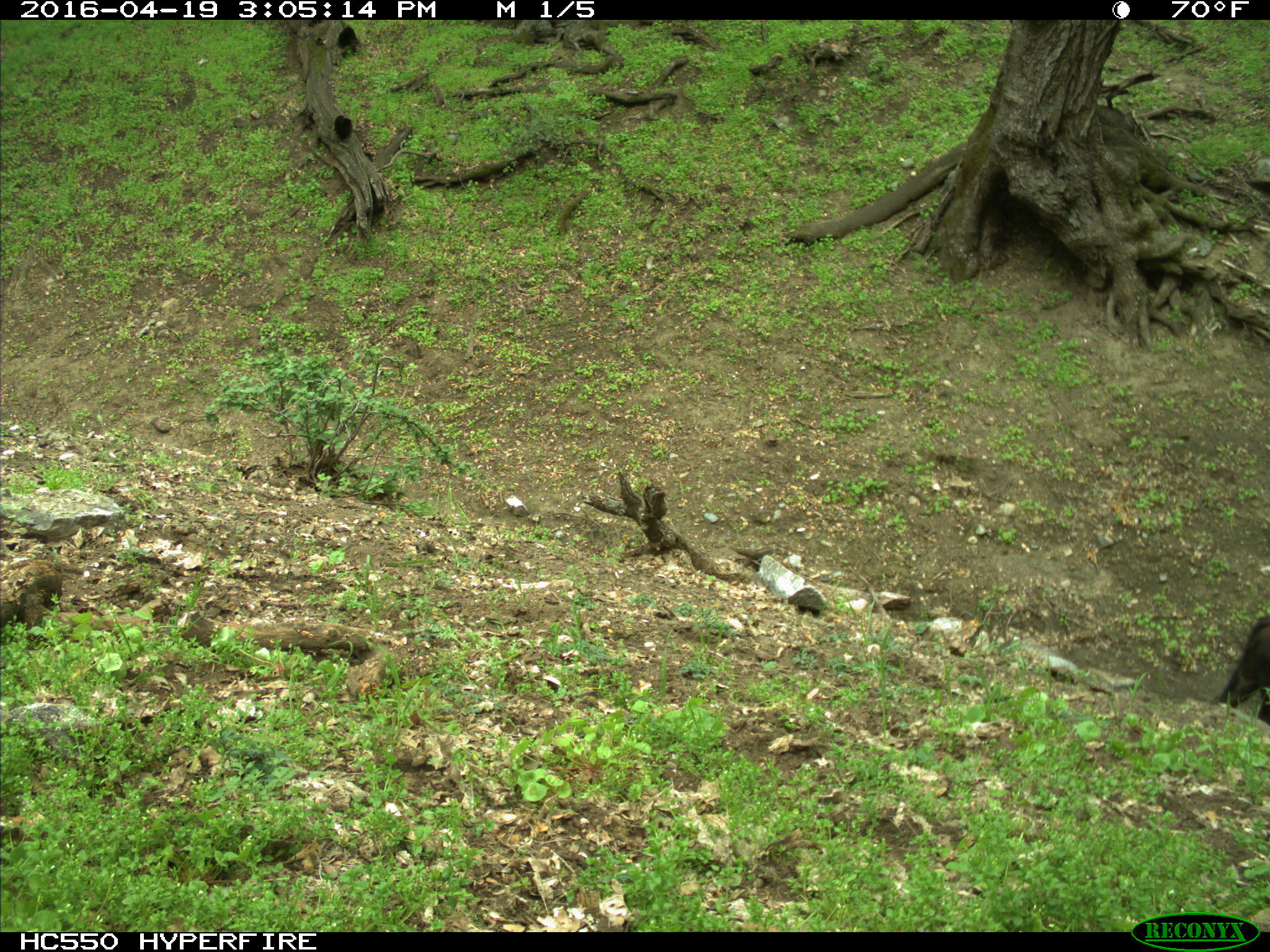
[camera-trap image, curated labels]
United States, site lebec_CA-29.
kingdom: Animalia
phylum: Chordata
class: Mammalia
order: Artiodactyla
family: Bovidae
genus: Bos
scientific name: Bos taurus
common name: domestic cow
Bos taurus (domestic cow).